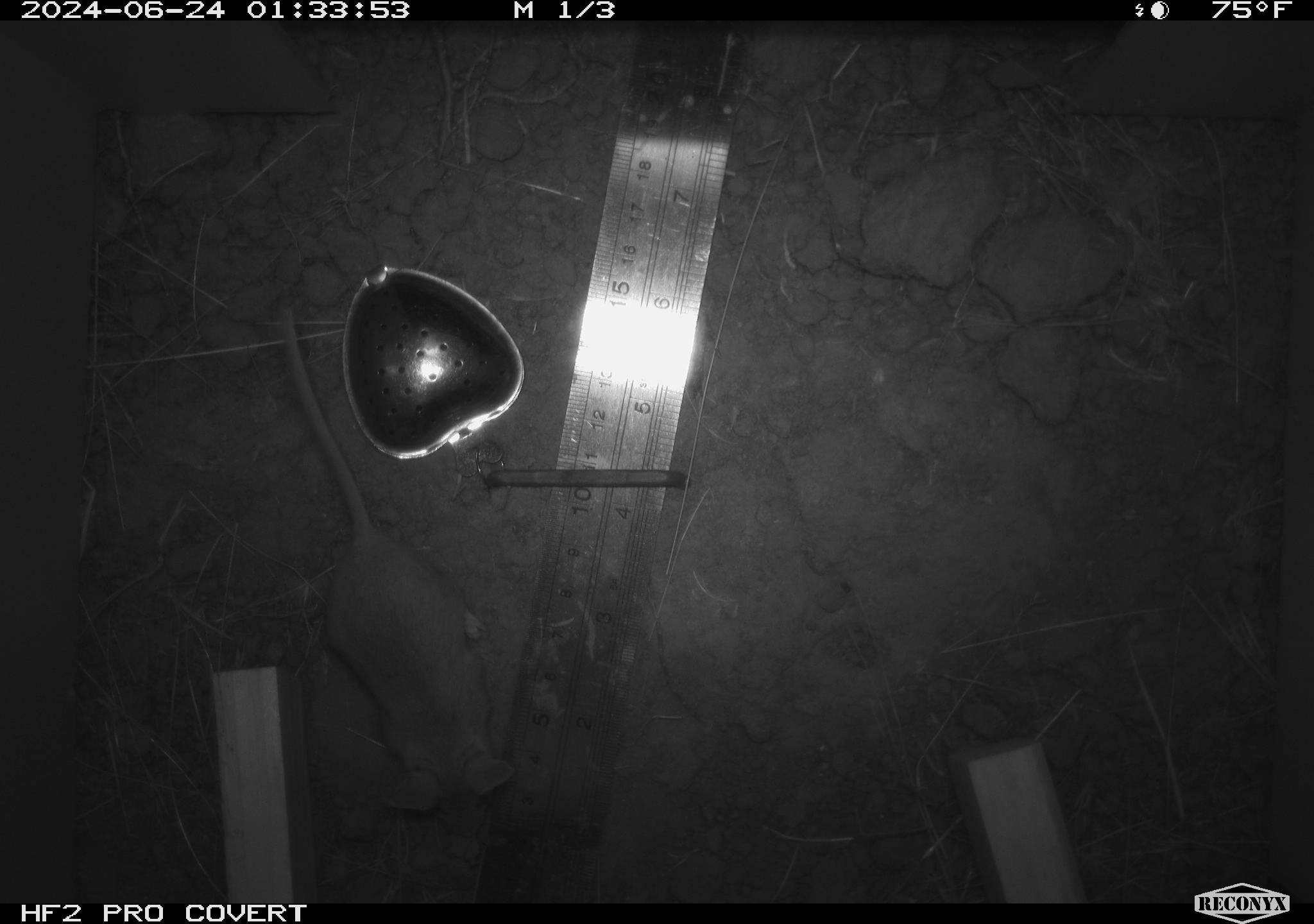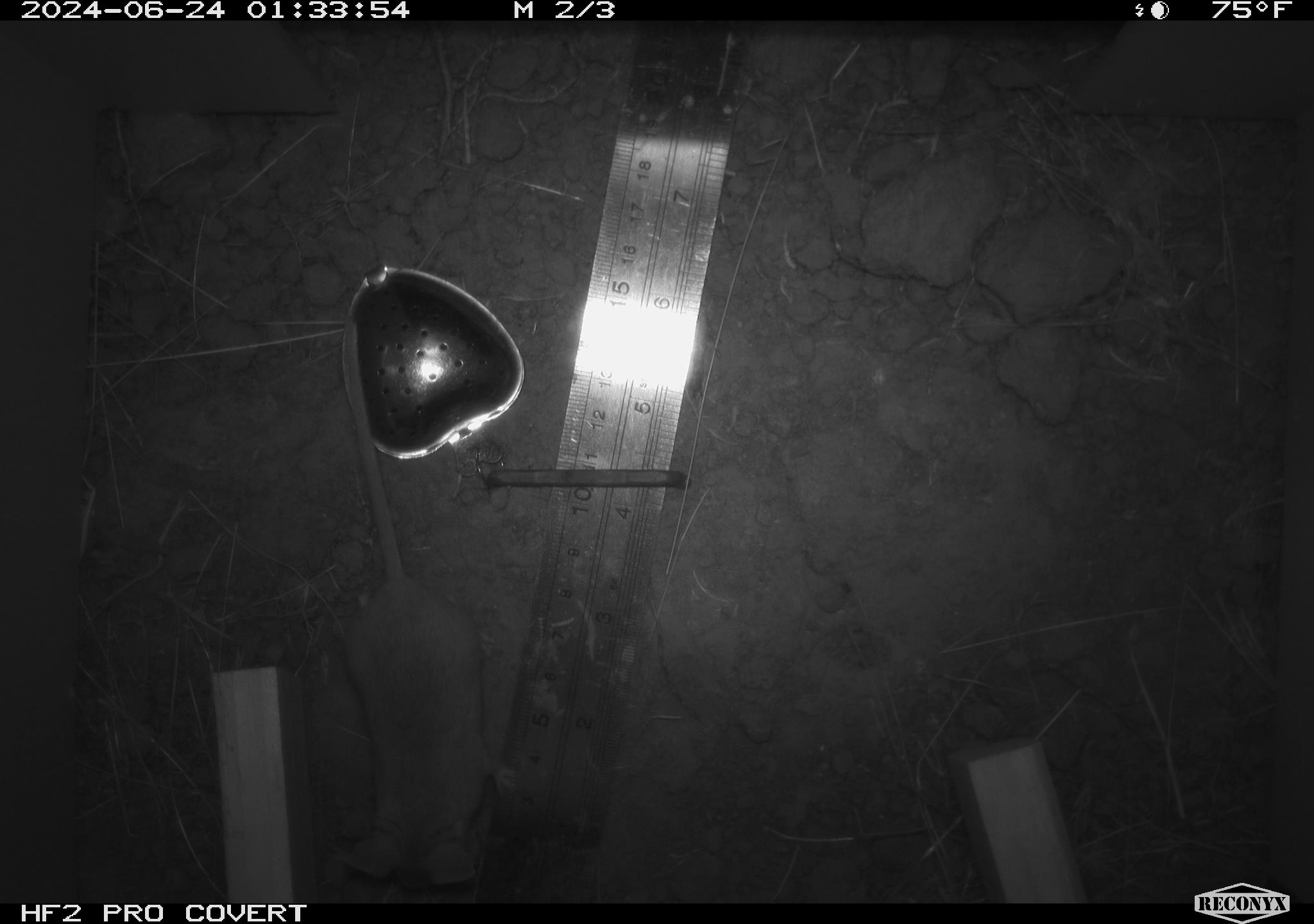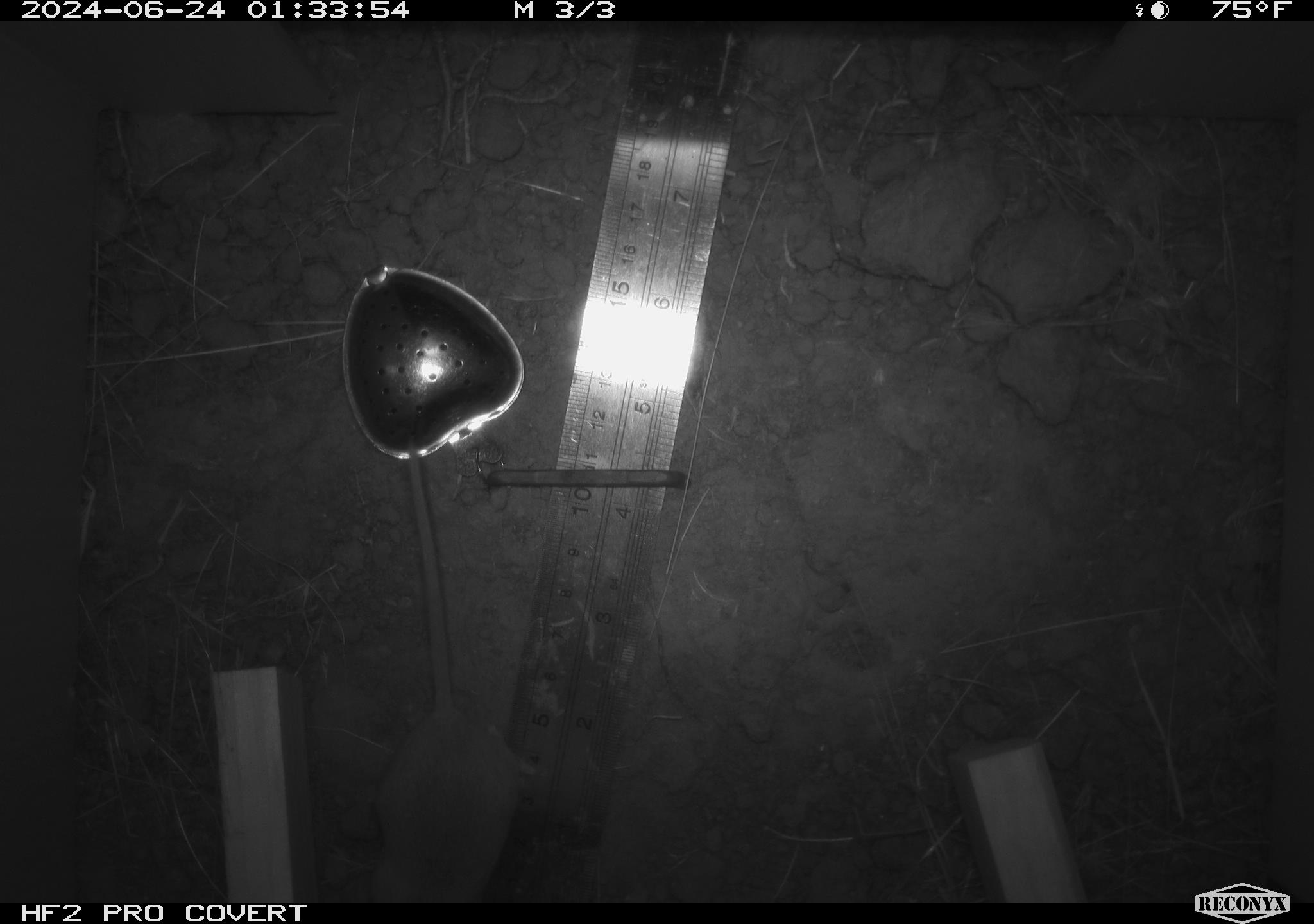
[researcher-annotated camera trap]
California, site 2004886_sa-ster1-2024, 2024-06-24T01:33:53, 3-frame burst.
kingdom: Animalia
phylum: Chordata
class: Mammalia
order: Rodentia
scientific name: Rodentia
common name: mouse species